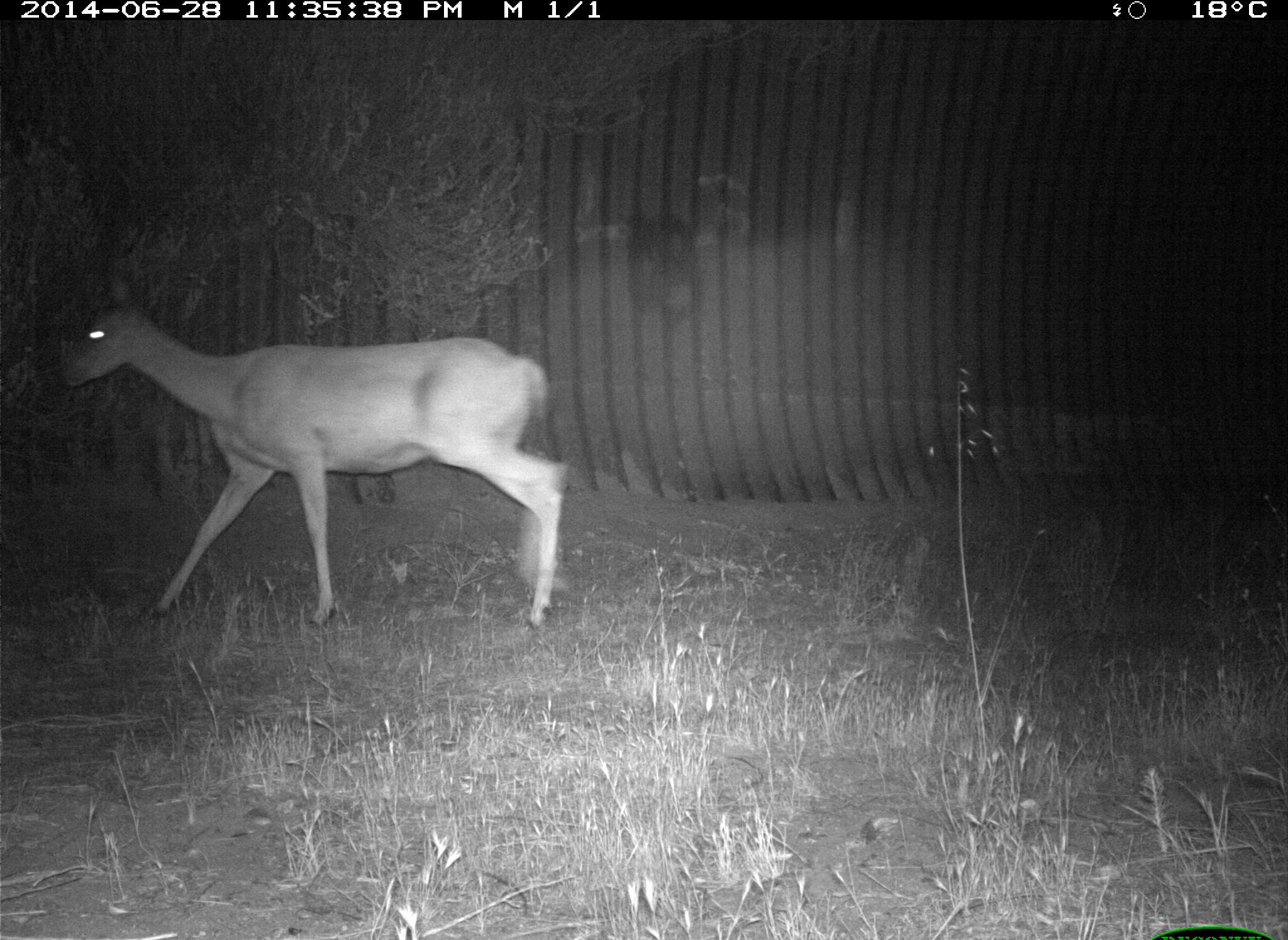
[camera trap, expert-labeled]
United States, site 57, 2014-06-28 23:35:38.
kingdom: Animalia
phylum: Chordata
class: Mammalia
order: Artiodactyla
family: Cervidae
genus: Odocoileus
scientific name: Odocoileus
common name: deer